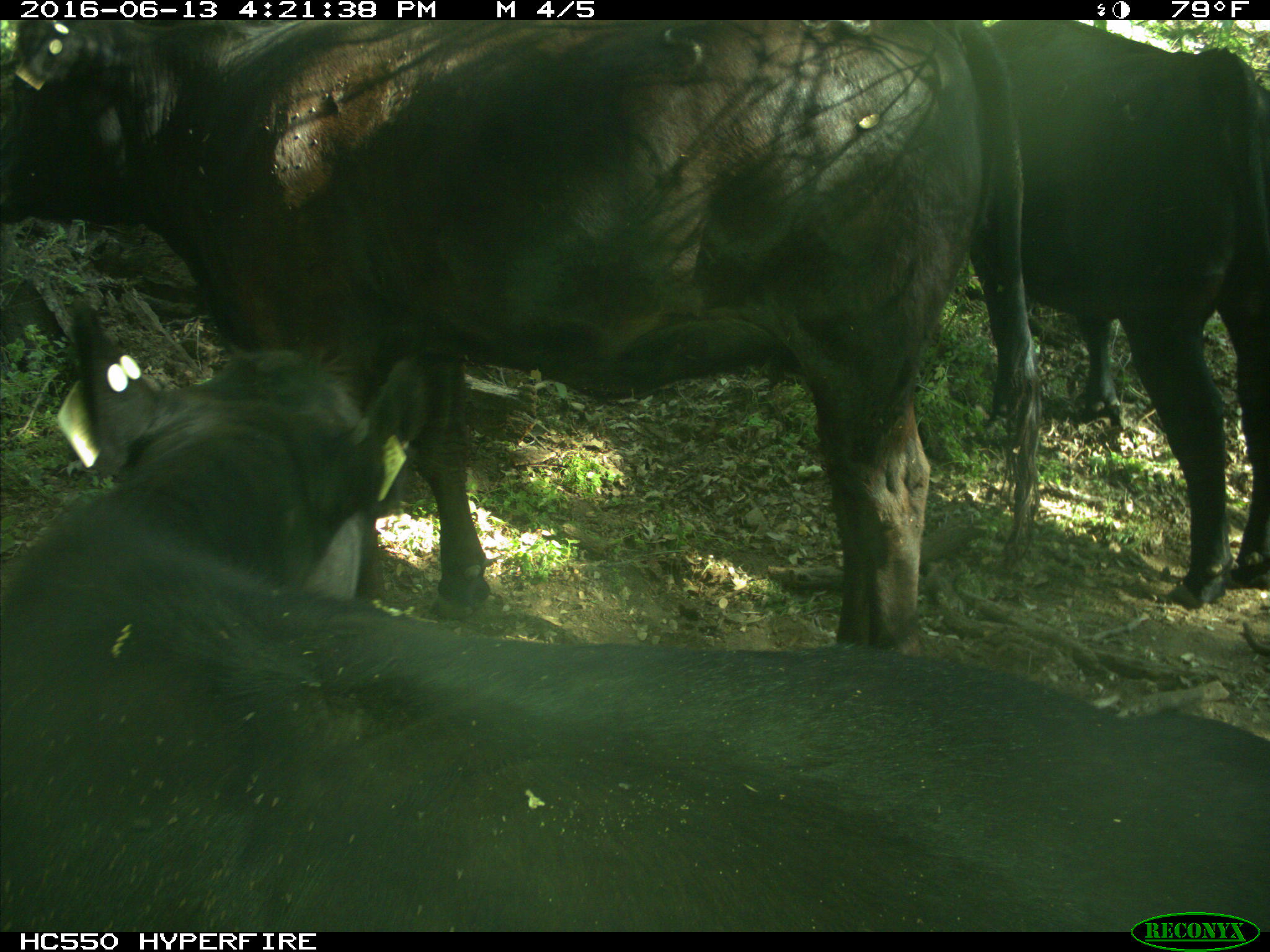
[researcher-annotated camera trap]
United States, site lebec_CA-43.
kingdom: Animalia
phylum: Chordata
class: Mammalia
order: Artiodactyla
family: Bovidae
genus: Bos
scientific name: Bos taurus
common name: domestic cow